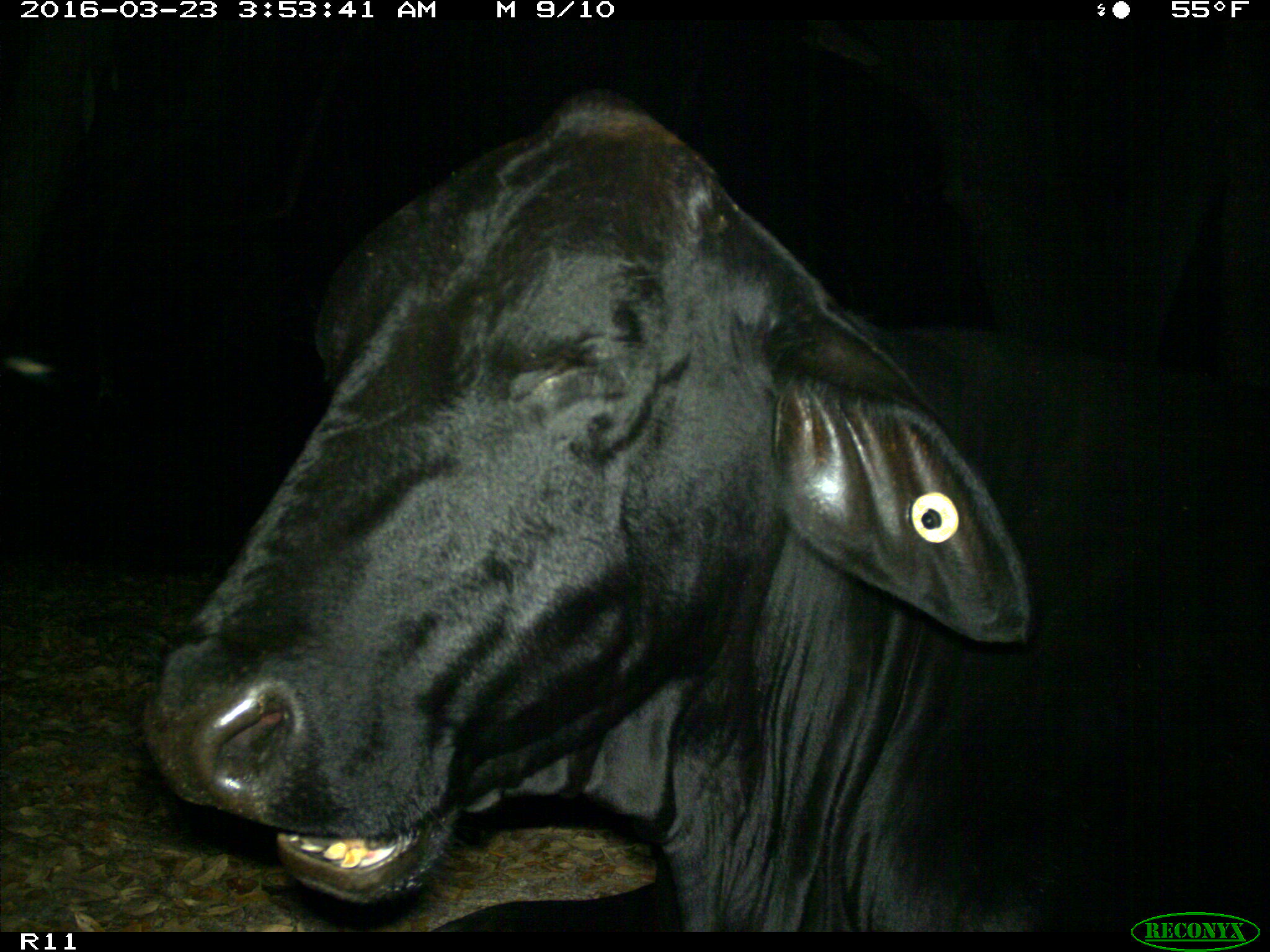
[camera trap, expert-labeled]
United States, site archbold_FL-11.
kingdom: Animalia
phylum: Chordata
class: Mammalia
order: Artiodactyla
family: Bovidae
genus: Bos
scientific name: Bos taurus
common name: domestic cow